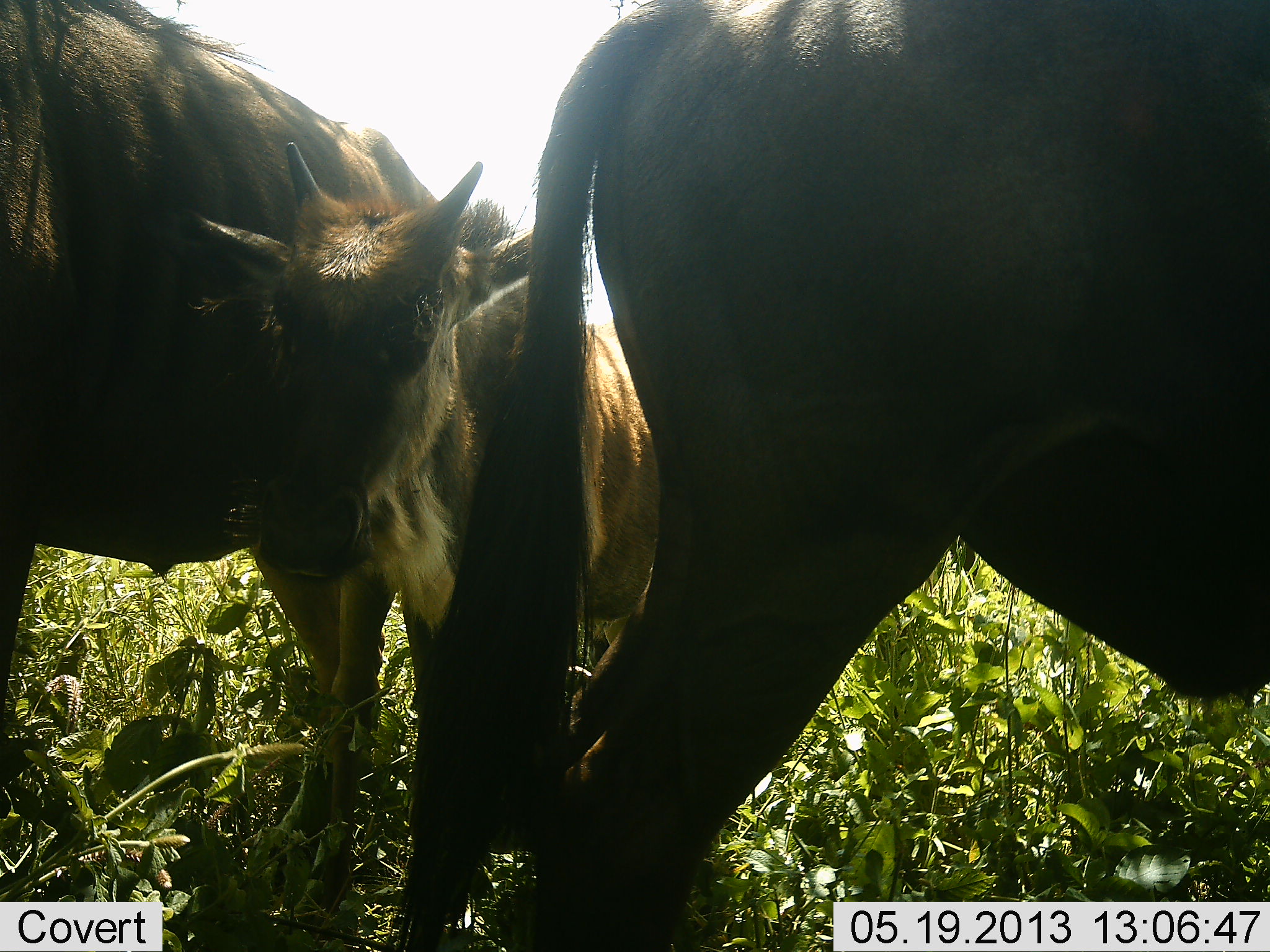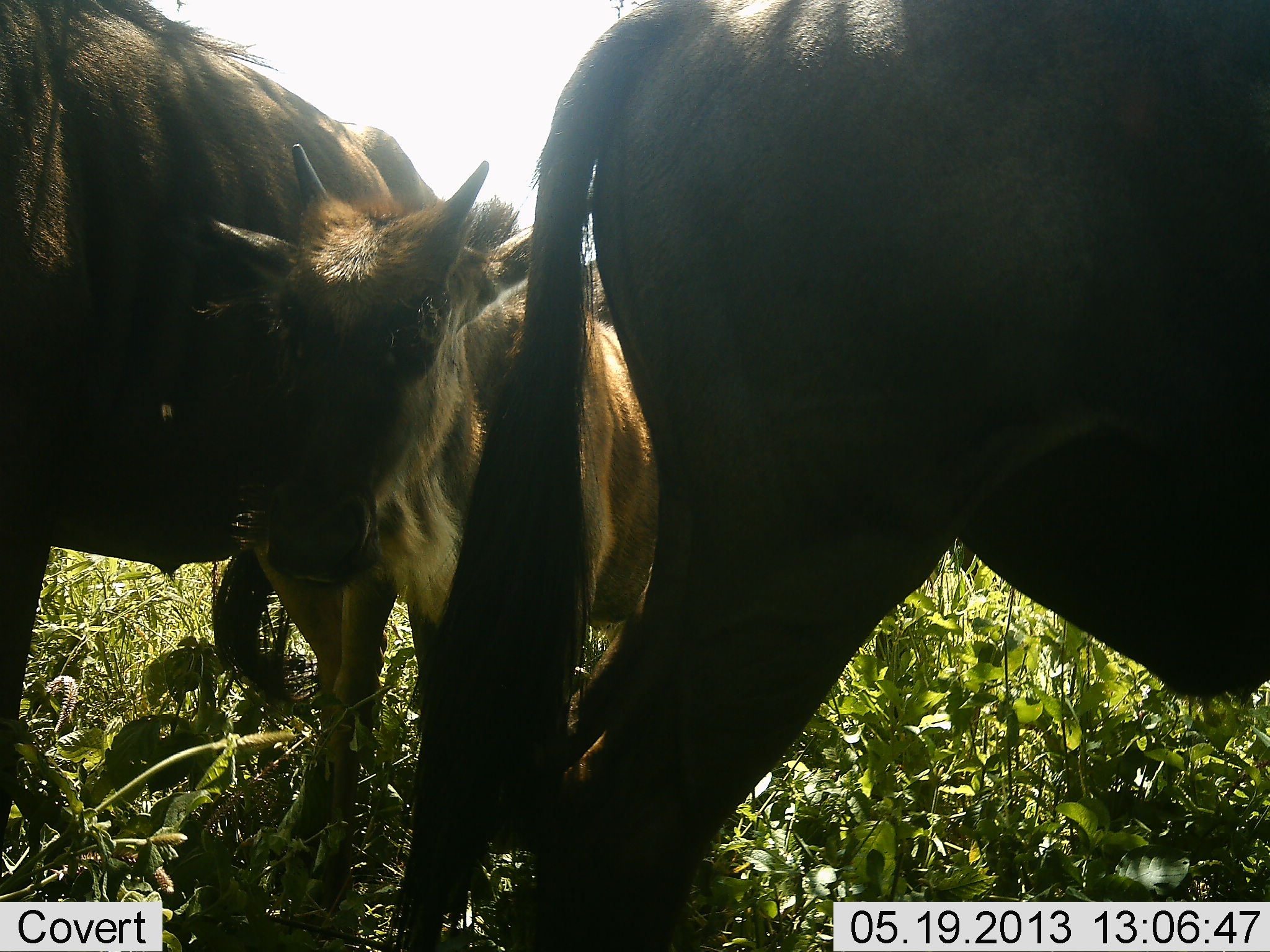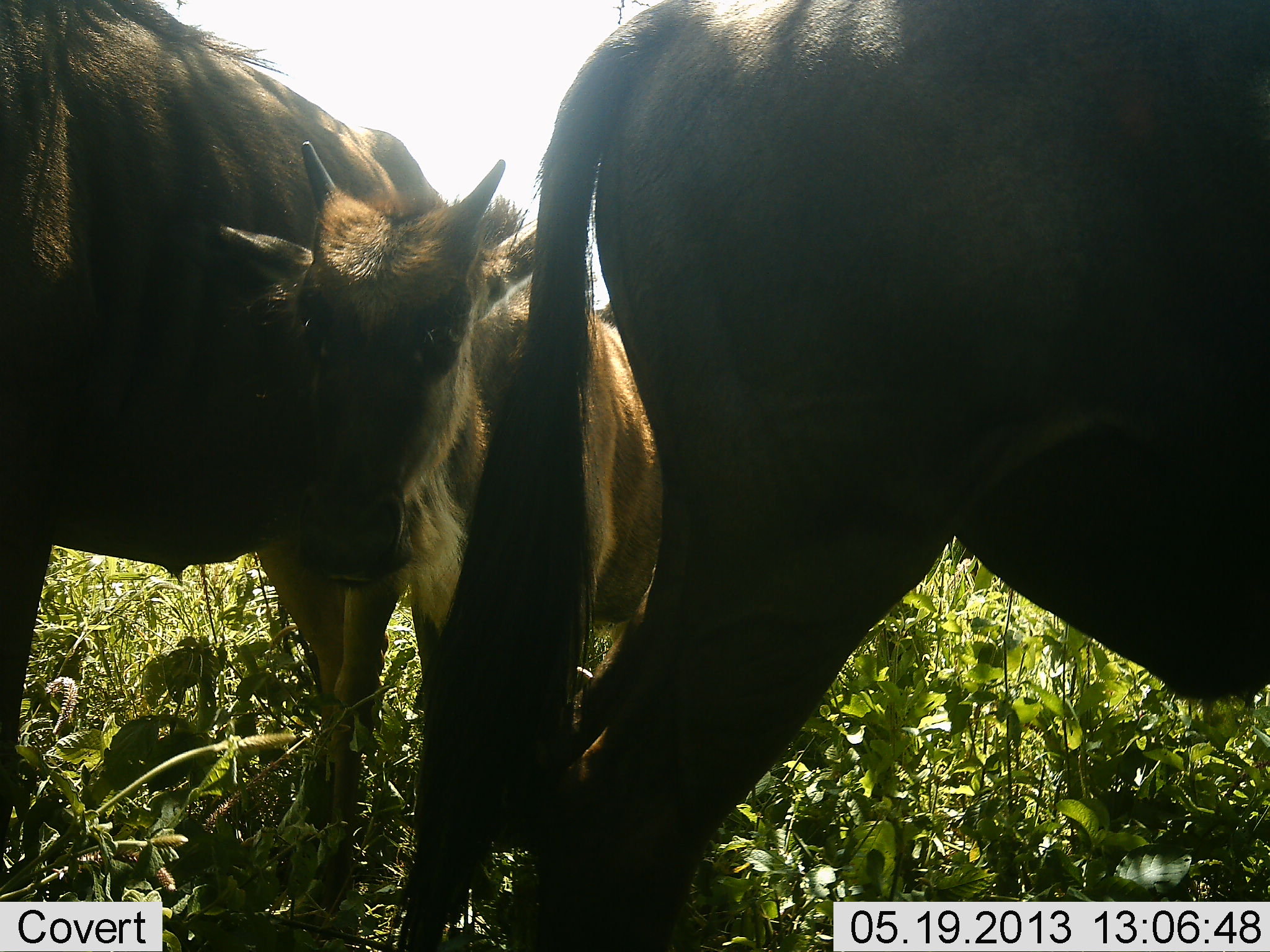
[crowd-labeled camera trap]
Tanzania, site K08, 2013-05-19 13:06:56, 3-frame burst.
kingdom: Animalia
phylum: Chordata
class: Mammalia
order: Artiodactyla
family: Bovidae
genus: Connochaetes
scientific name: Connochaetes taurinus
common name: blue wildebeest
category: wildebeest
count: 3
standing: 100%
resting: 10%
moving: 10%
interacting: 0%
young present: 100%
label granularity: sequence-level